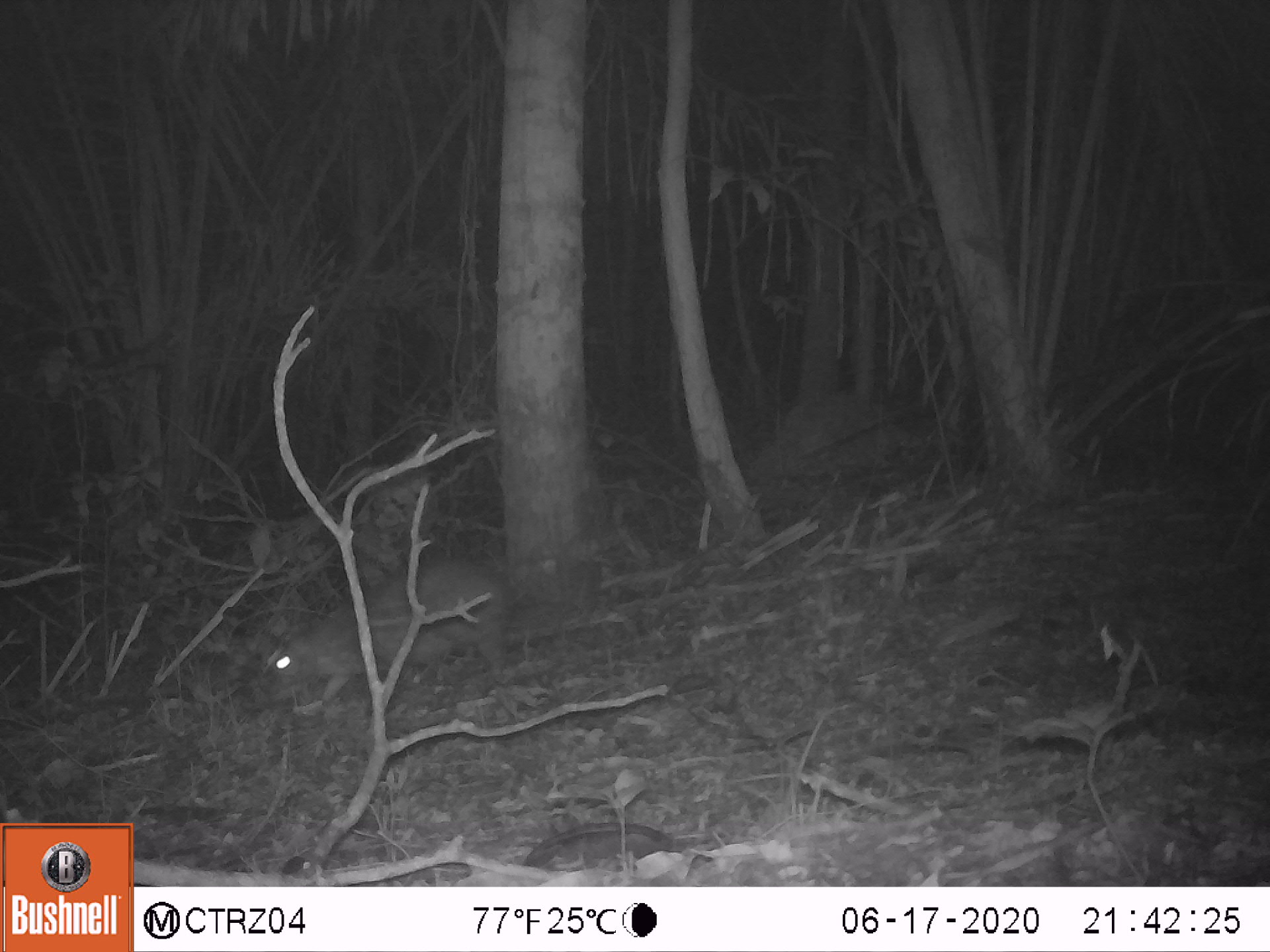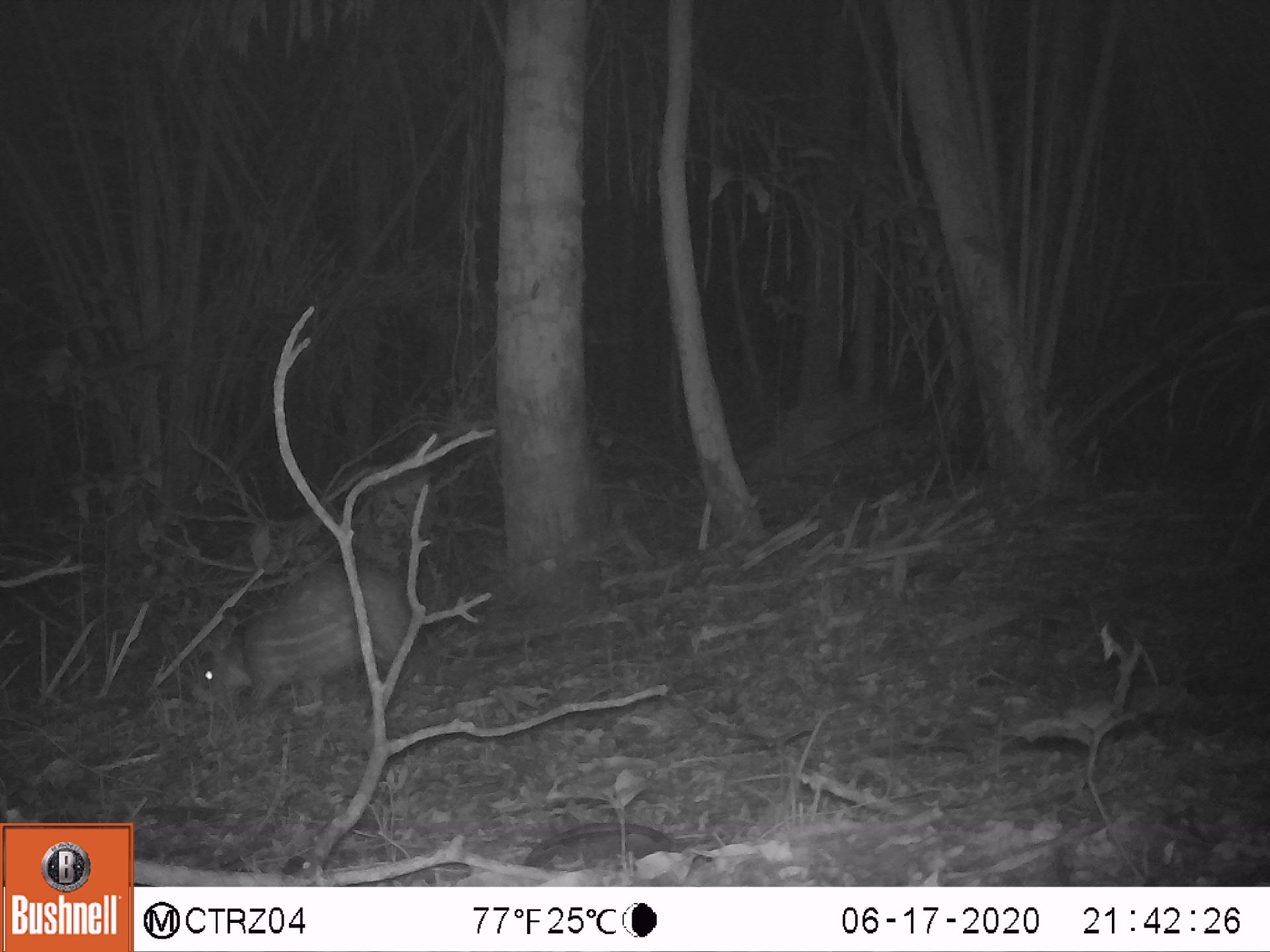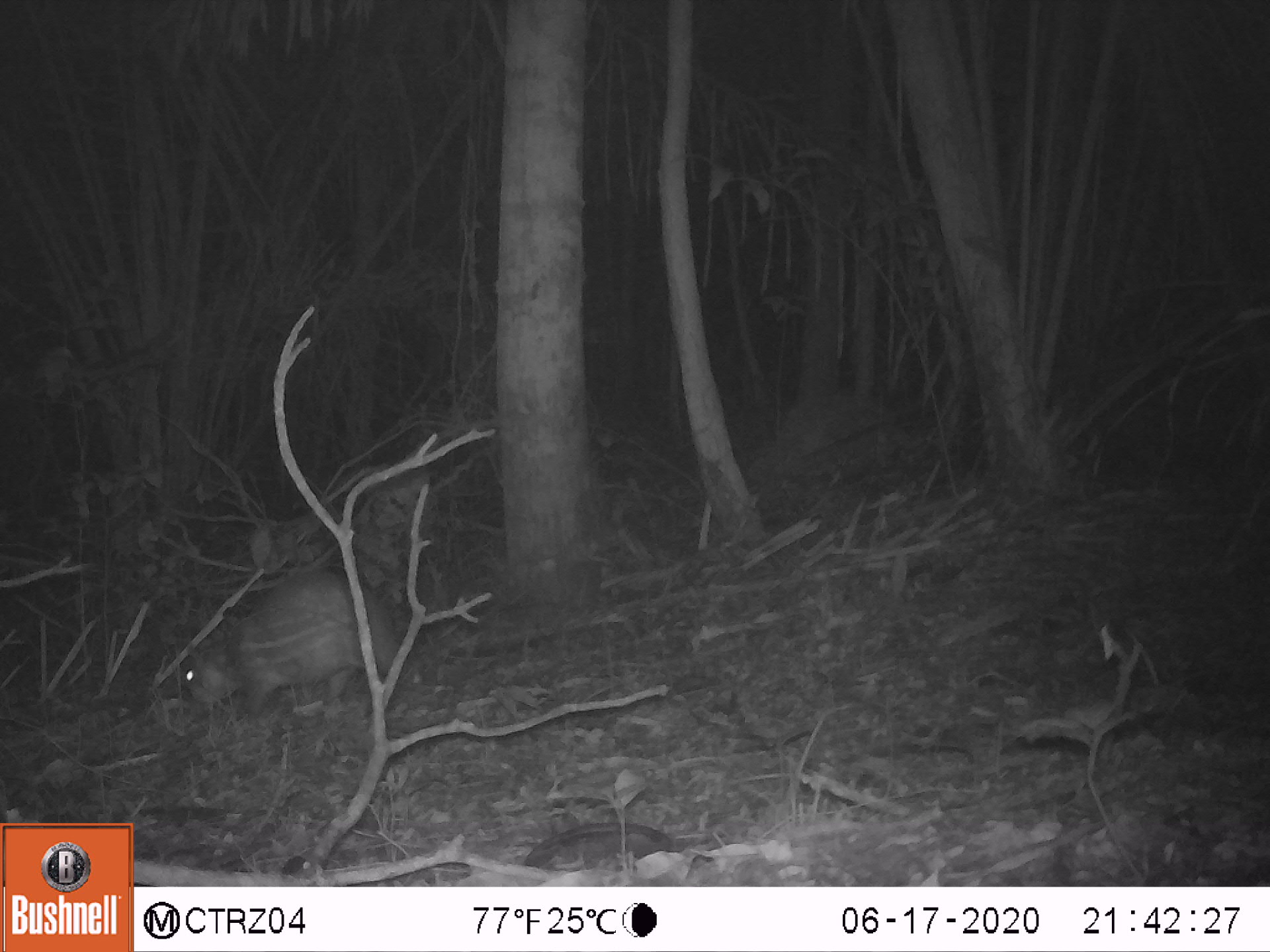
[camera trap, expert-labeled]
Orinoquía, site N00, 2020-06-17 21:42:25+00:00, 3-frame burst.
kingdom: Animalia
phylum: Chordata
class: Mammalia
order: Rodentia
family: Cuniculidae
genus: Cuniculus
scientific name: Cuniculus paca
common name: spotted paca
Spotted paca (Cuniculus paca).